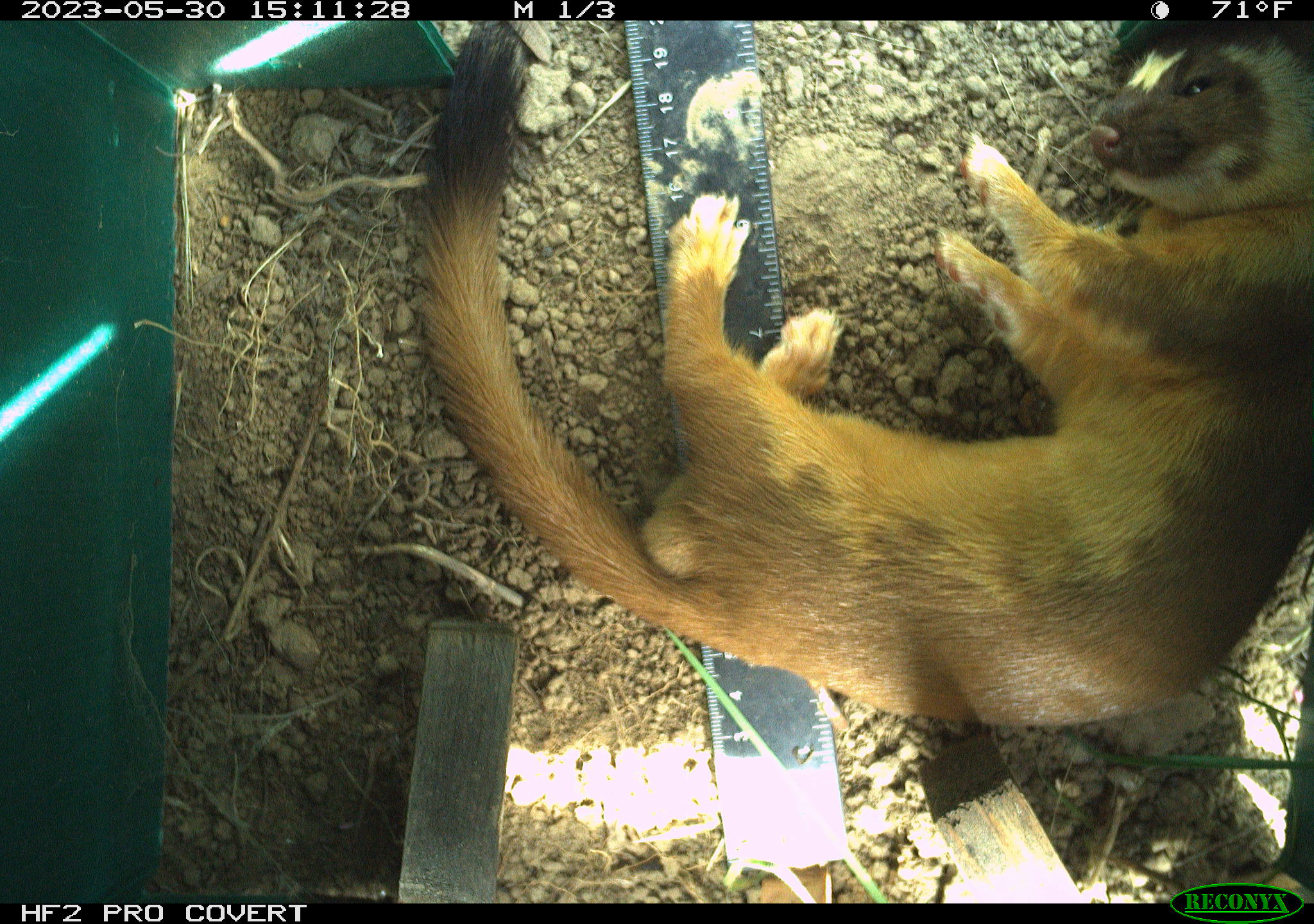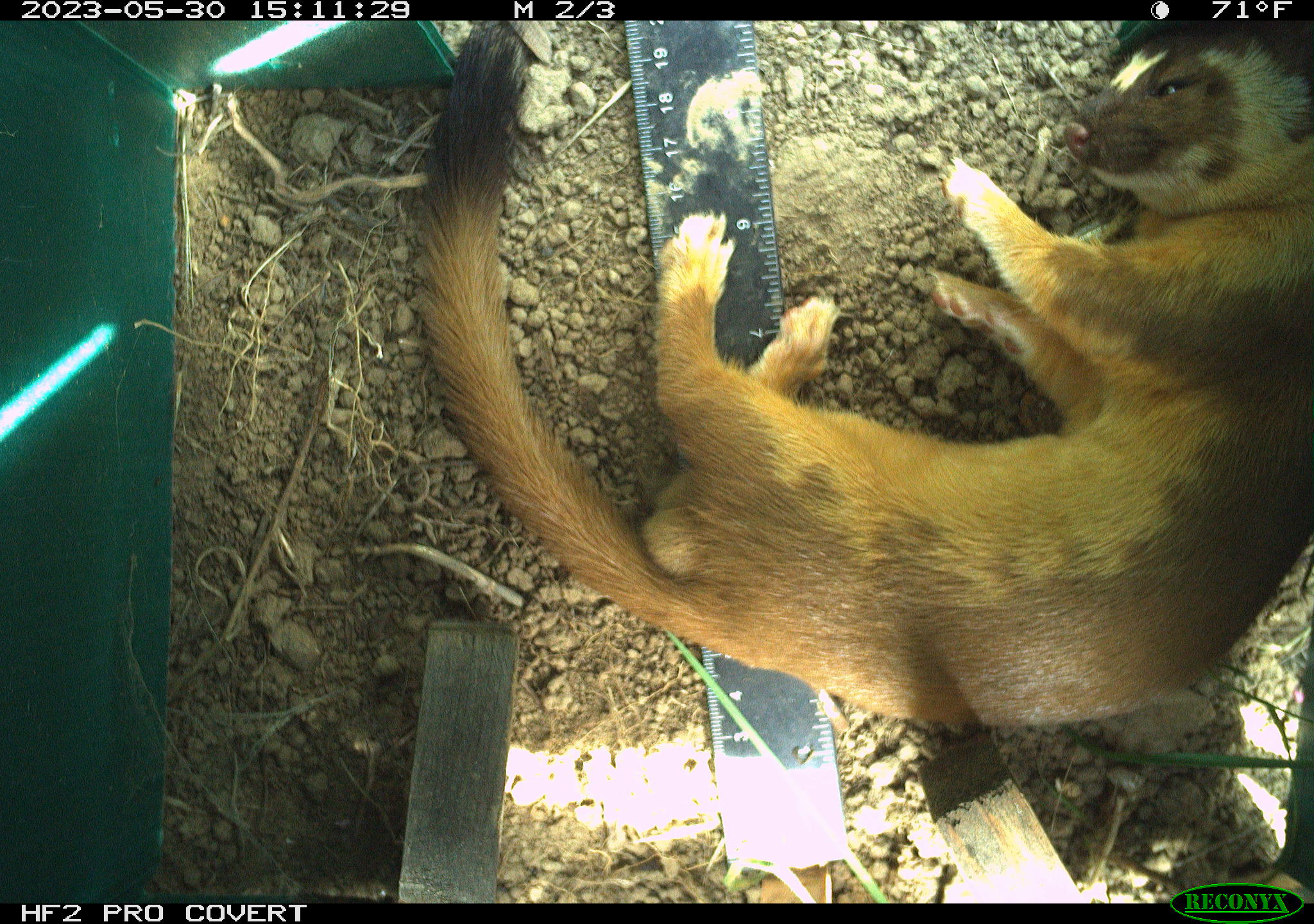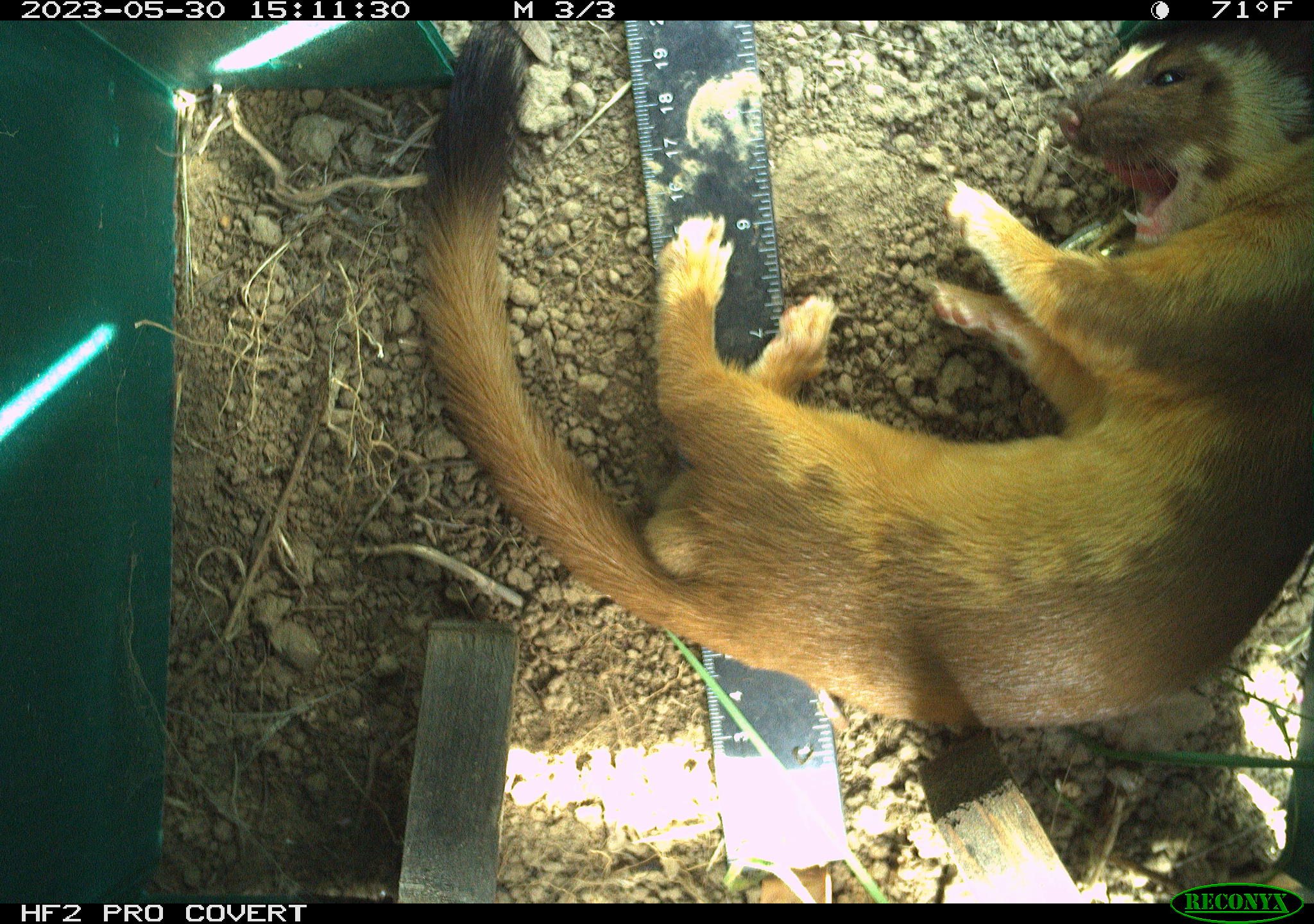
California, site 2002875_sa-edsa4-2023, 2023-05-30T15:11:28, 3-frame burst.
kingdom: Animalia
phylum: Chordata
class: Mammalia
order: Carnivora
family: Mustelidae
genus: Neogale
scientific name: Neogale frenata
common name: long-tailed weasel